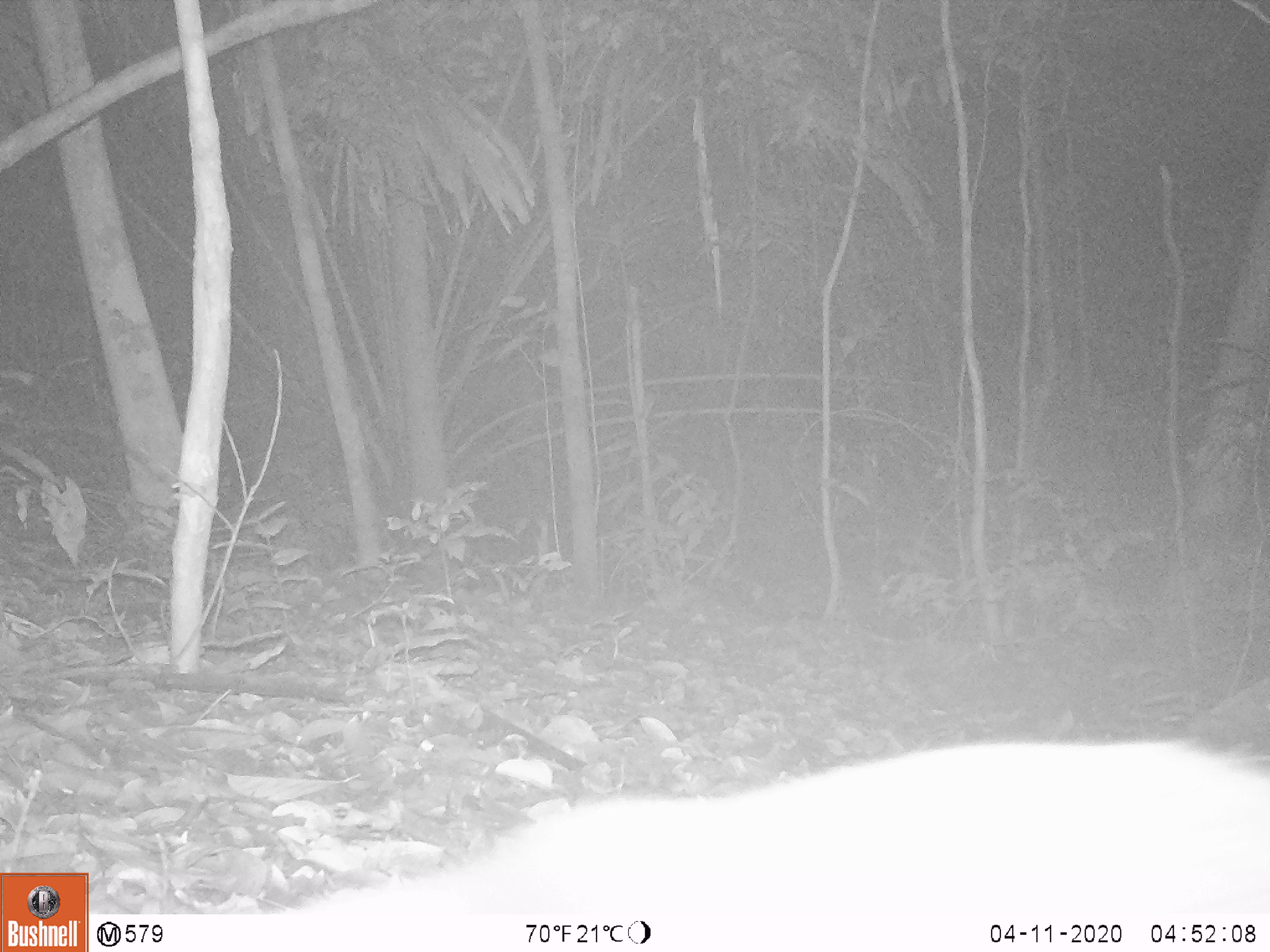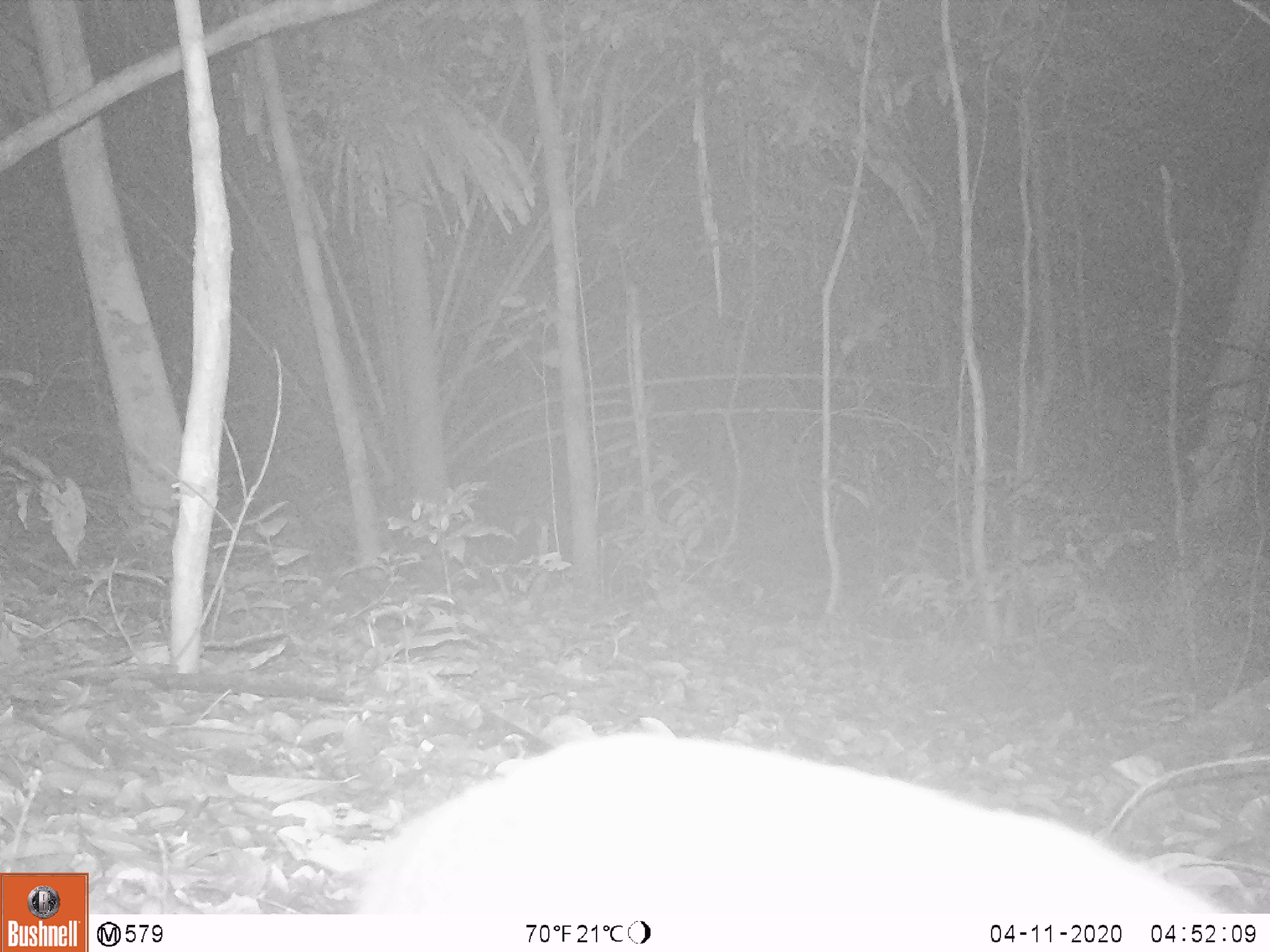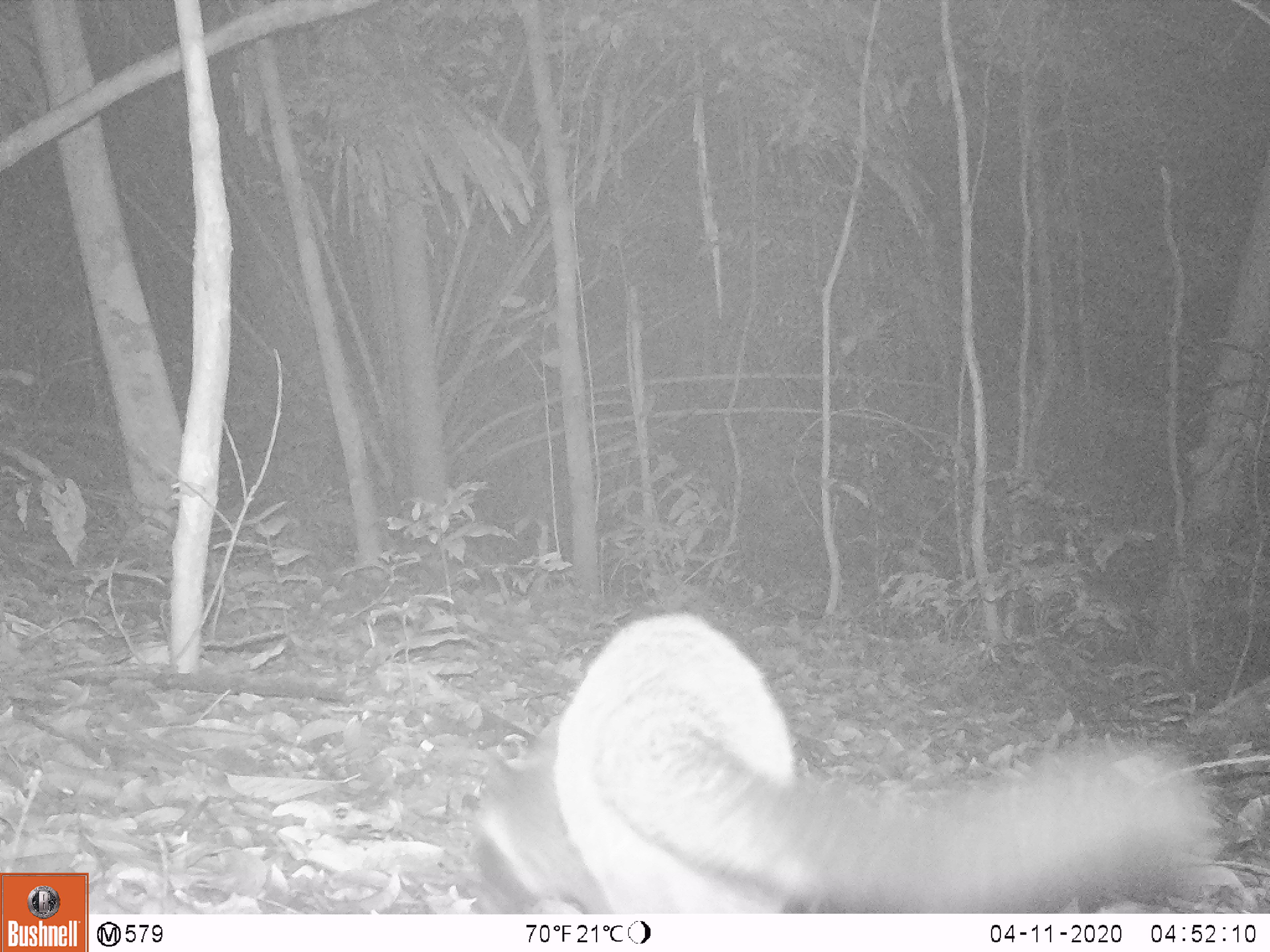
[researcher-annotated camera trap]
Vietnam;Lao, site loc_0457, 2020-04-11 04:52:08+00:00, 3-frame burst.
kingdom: Animalia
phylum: Chordata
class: Mammalia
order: Carnivora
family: Viverridae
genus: Paguma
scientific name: Paguma larvata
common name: masked palm civet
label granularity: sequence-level